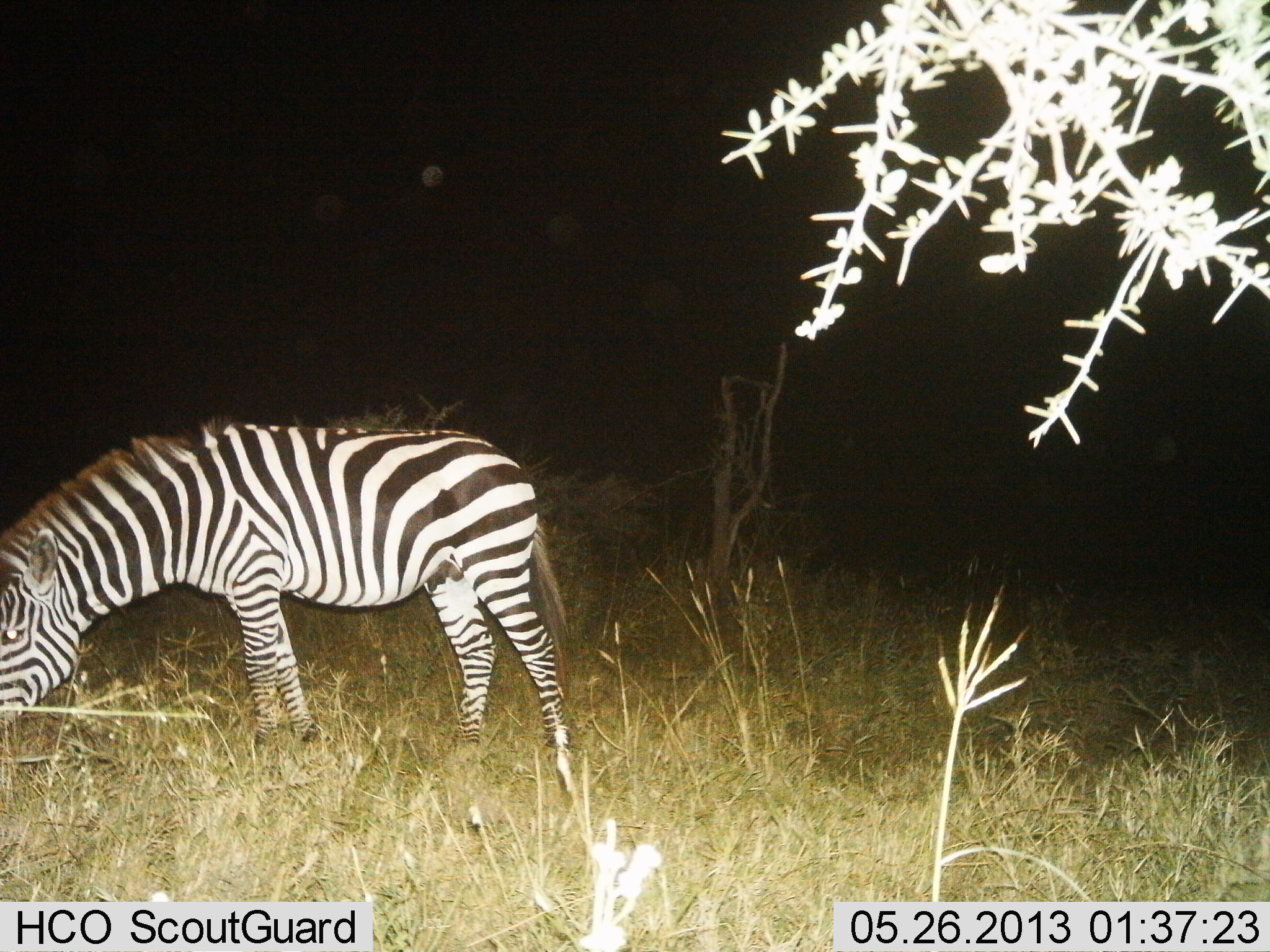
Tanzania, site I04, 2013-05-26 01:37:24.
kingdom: Animalia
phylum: Chordata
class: Mammalia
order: Perissodactyla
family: Equidae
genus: Equus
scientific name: Equus quagga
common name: plains zebra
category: zebra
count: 1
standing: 14%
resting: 0%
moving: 0%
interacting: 0%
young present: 0%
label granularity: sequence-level